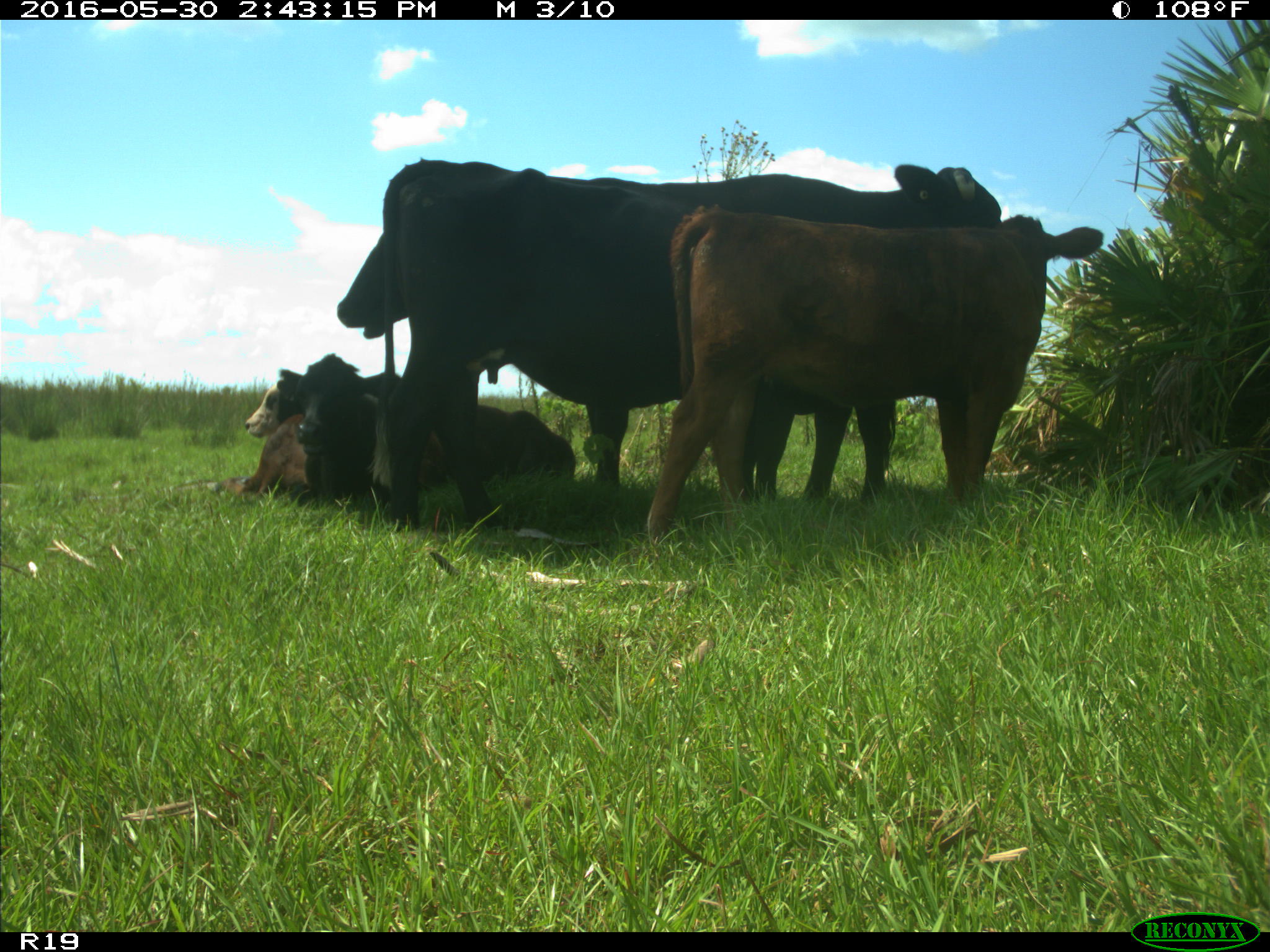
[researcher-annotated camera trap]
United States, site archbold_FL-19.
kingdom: Animalia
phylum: Chordata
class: Mammalia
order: Artiodactyla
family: Bovidae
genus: Bos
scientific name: Bos taurus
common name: domestic cow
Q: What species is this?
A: Bos taurus (domestic cow).